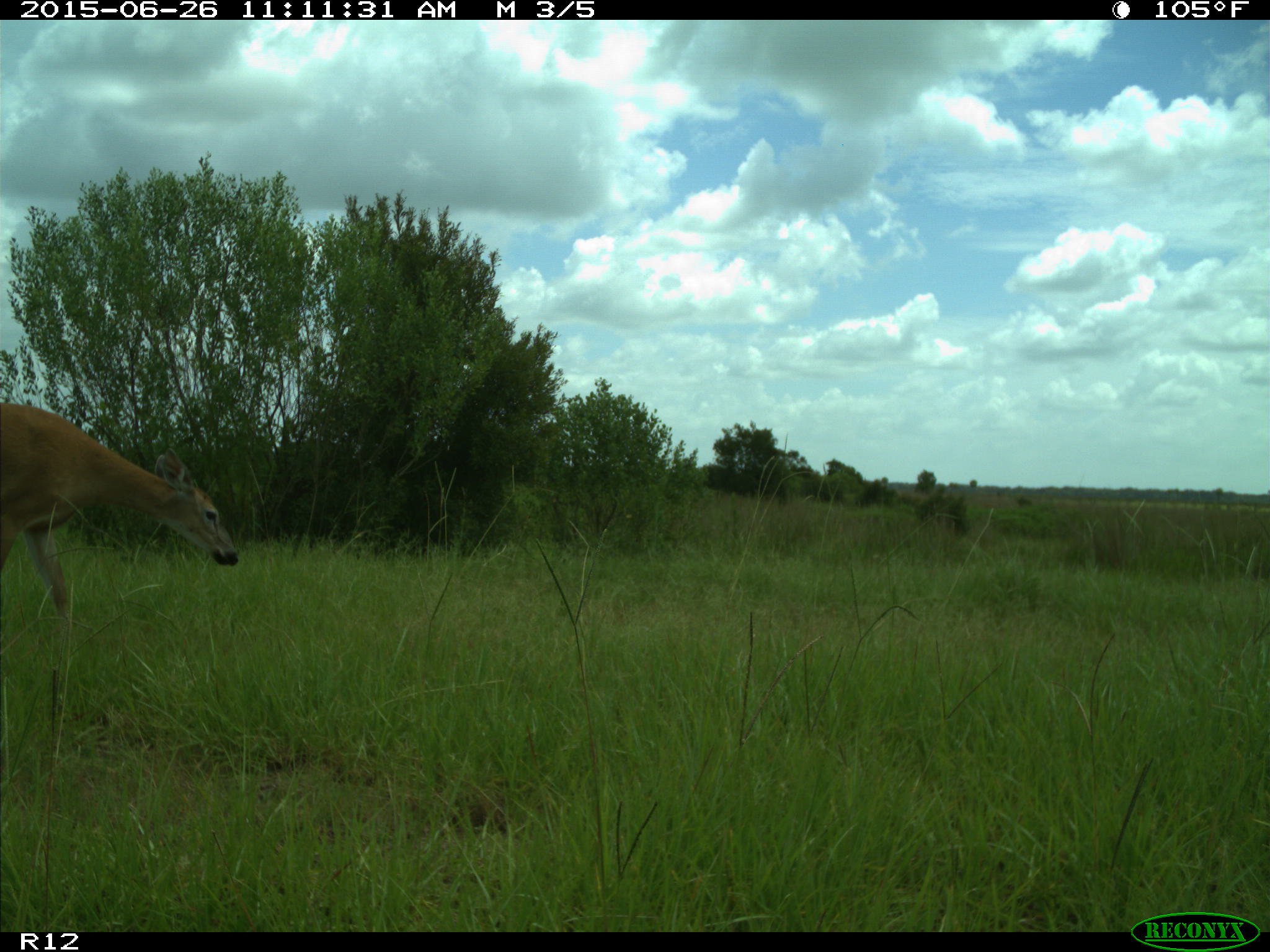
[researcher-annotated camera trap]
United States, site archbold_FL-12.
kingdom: Animalia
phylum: Chordata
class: Mammalia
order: Artiodactyla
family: Cervidae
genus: Odocoileus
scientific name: Odocoileus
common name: deer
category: unidentified deer